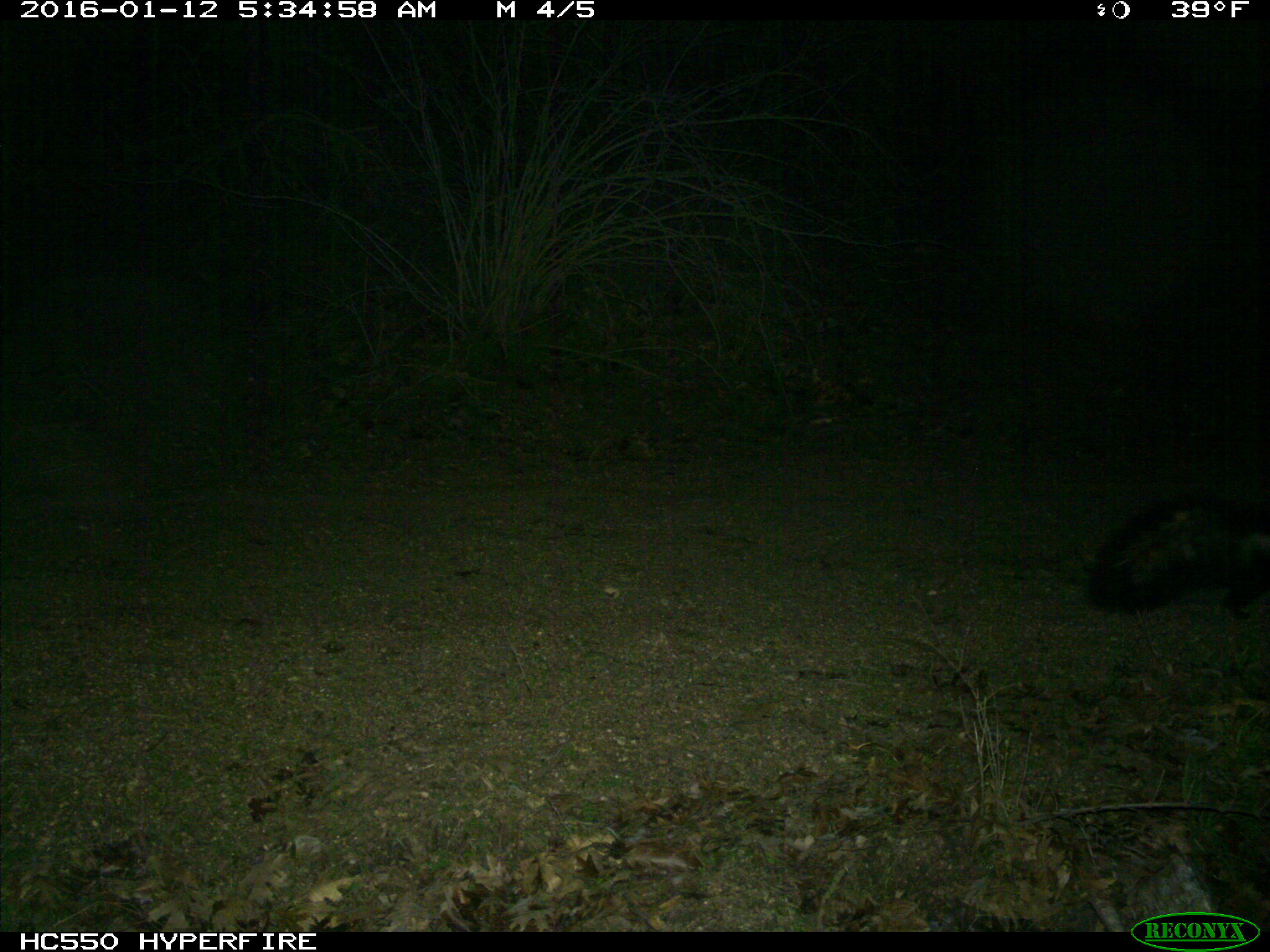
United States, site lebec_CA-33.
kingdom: Animalia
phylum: Chordata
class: Mammalia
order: Carnivora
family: Mephitidae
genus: Mephitis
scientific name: Mephitis mephitis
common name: striped skunk